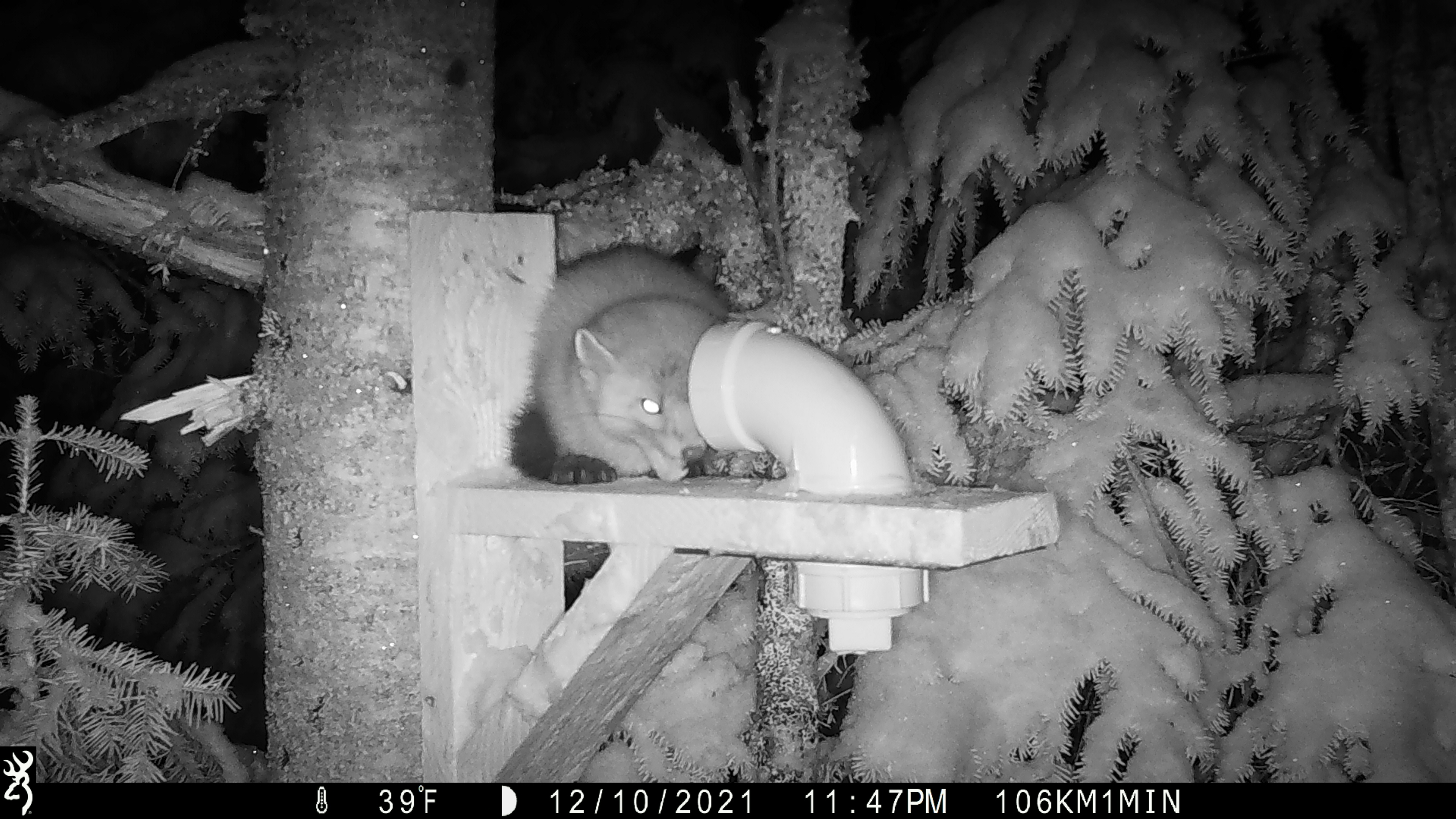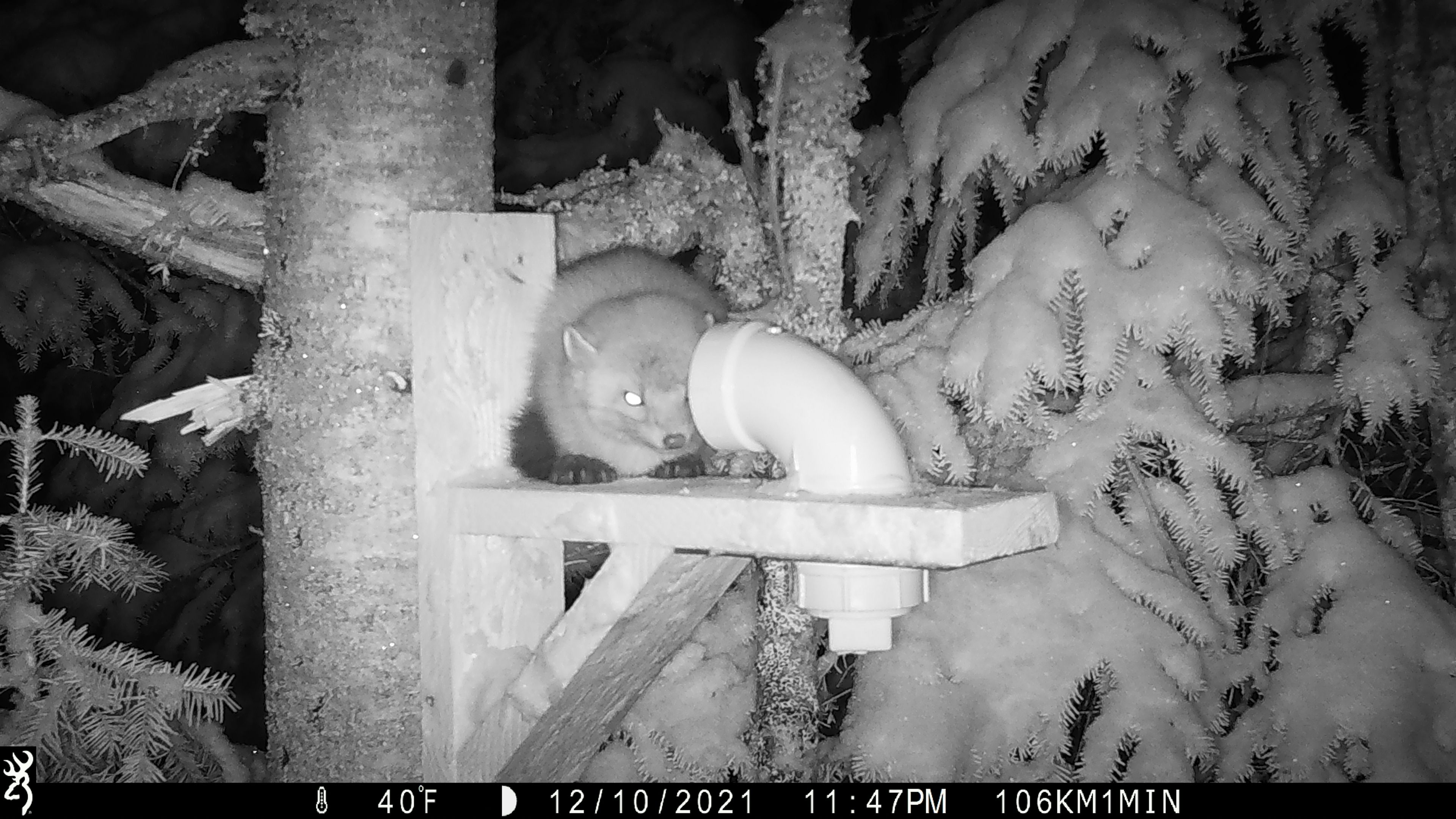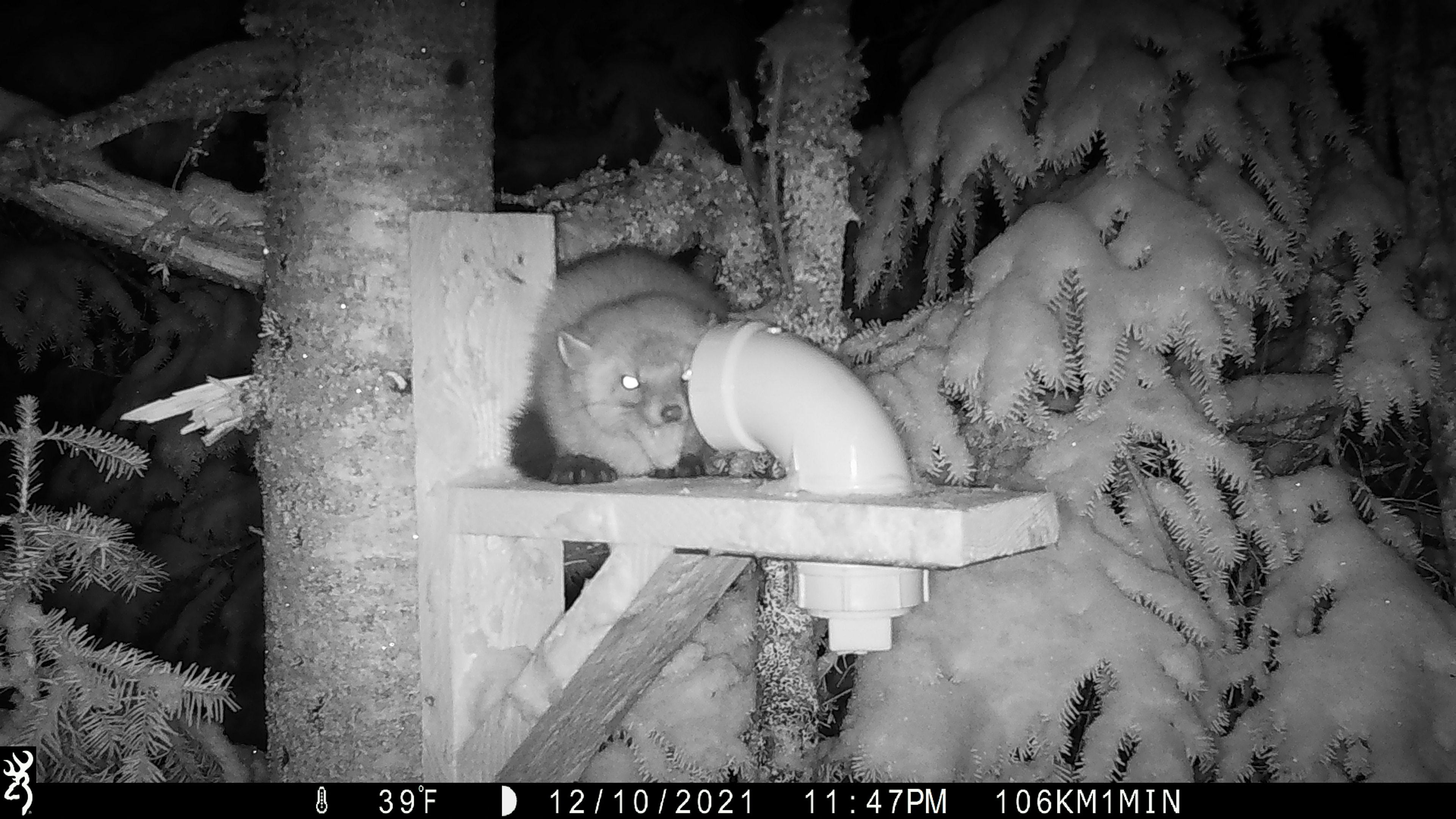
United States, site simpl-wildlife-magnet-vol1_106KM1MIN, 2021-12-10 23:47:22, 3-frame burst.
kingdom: Animalia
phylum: Chordata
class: Mammalia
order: Carnivora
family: Mustelidae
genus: Martes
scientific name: Martes americana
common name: american marten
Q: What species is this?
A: American marten (Martes americana).